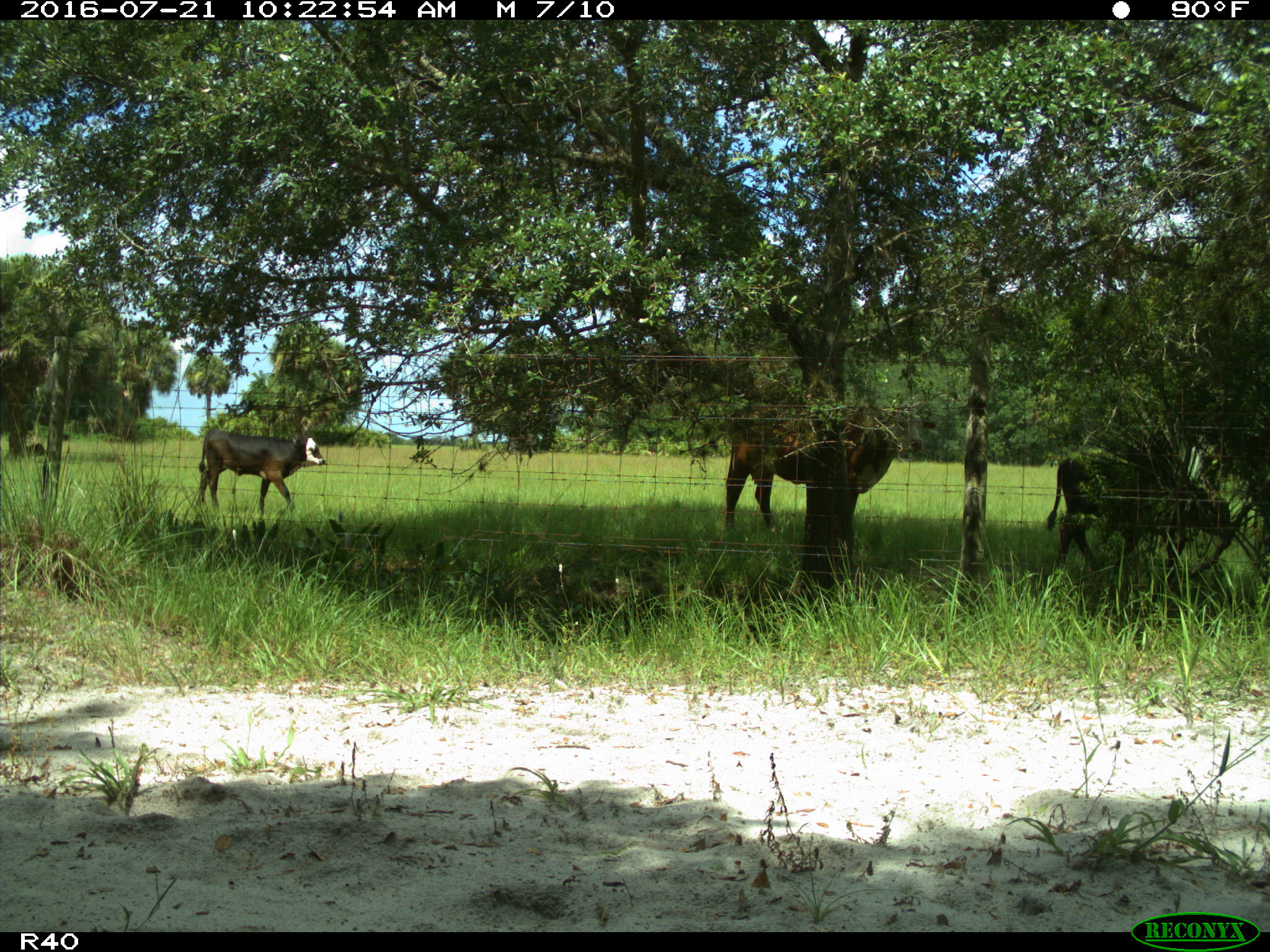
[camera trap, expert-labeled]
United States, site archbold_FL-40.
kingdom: Animalia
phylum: Chordata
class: Mammalia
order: Artiodactyla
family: Bovidae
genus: Bos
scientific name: Bos taurus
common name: domestic cow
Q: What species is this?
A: Bos taurus (domestic cow).